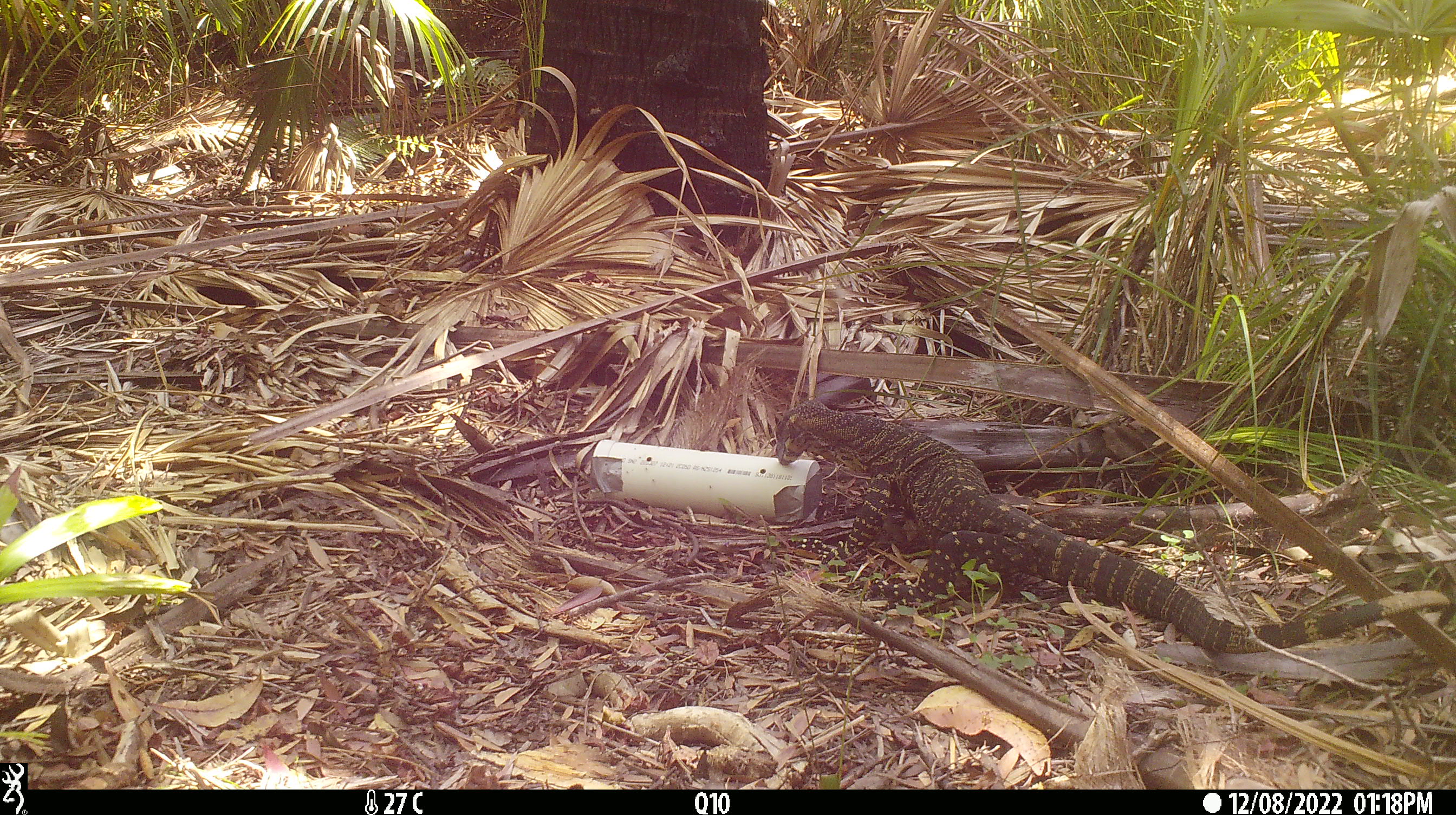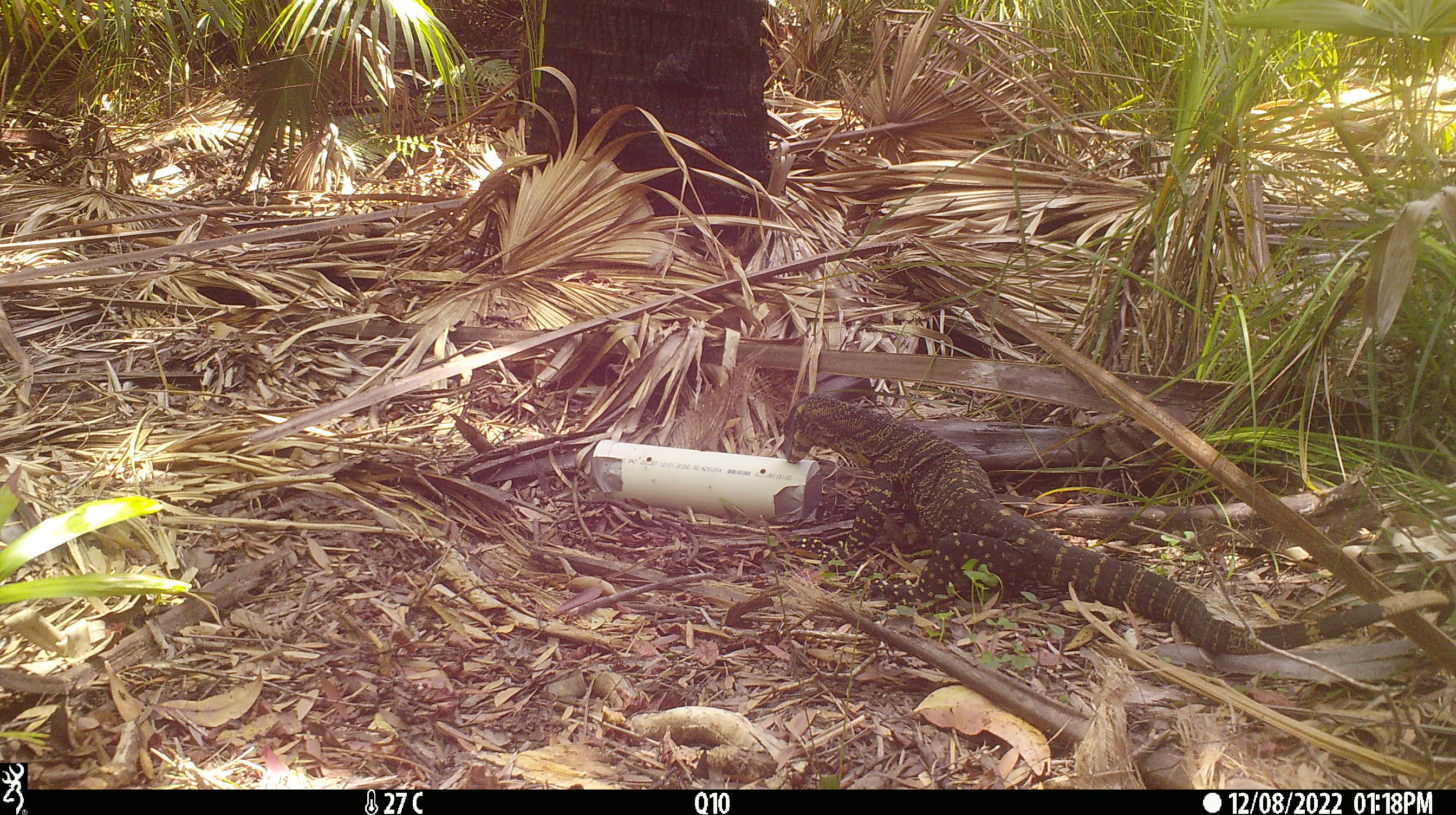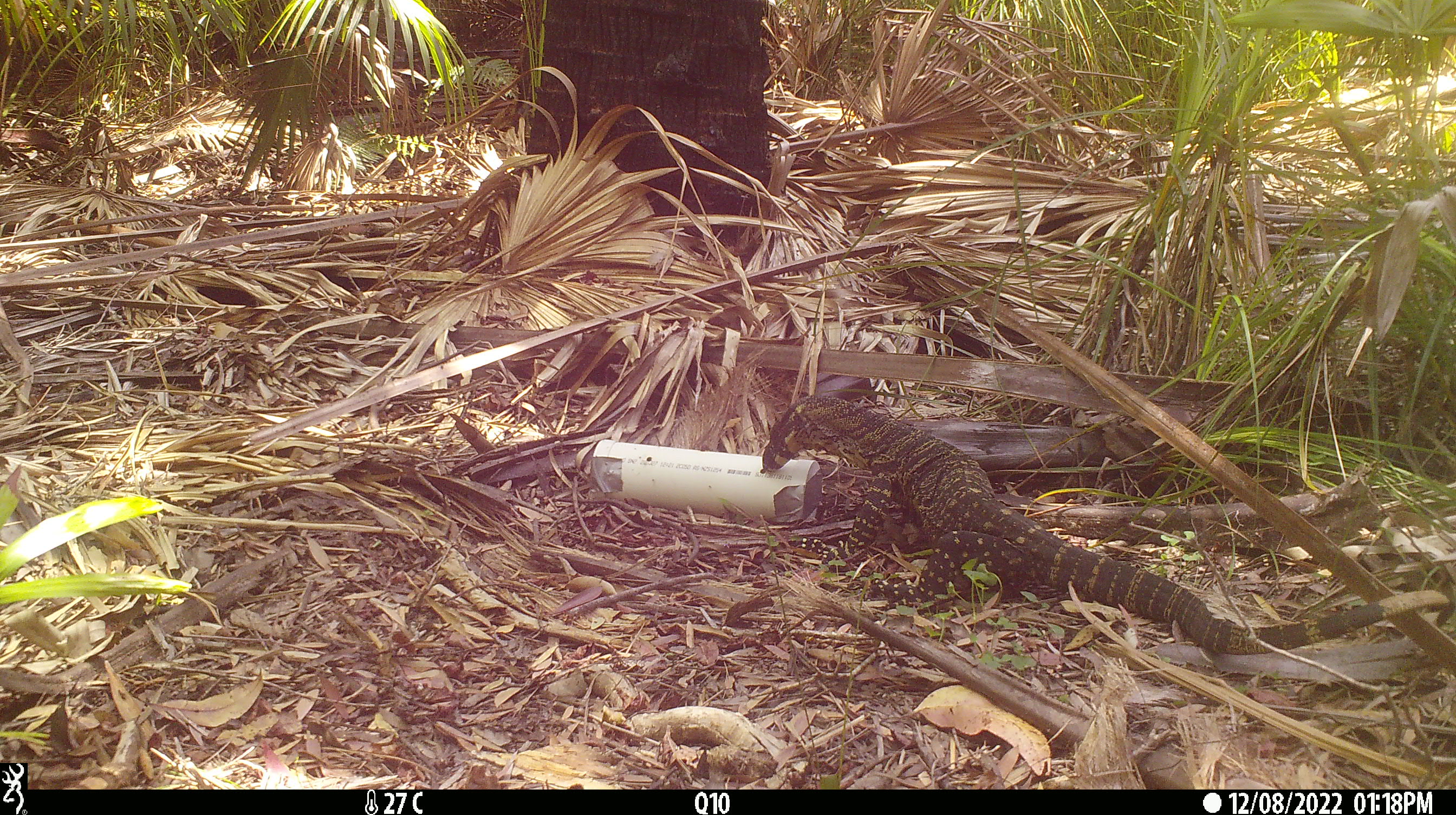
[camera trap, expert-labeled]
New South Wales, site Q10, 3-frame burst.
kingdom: Animalia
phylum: Chordata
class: Reptilia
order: Squamata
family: Varanidae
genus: Varanus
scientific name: Varanus varius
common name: lace monitor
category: goanna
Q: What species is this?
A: Goanna (lace monitor) (Varanus varius).